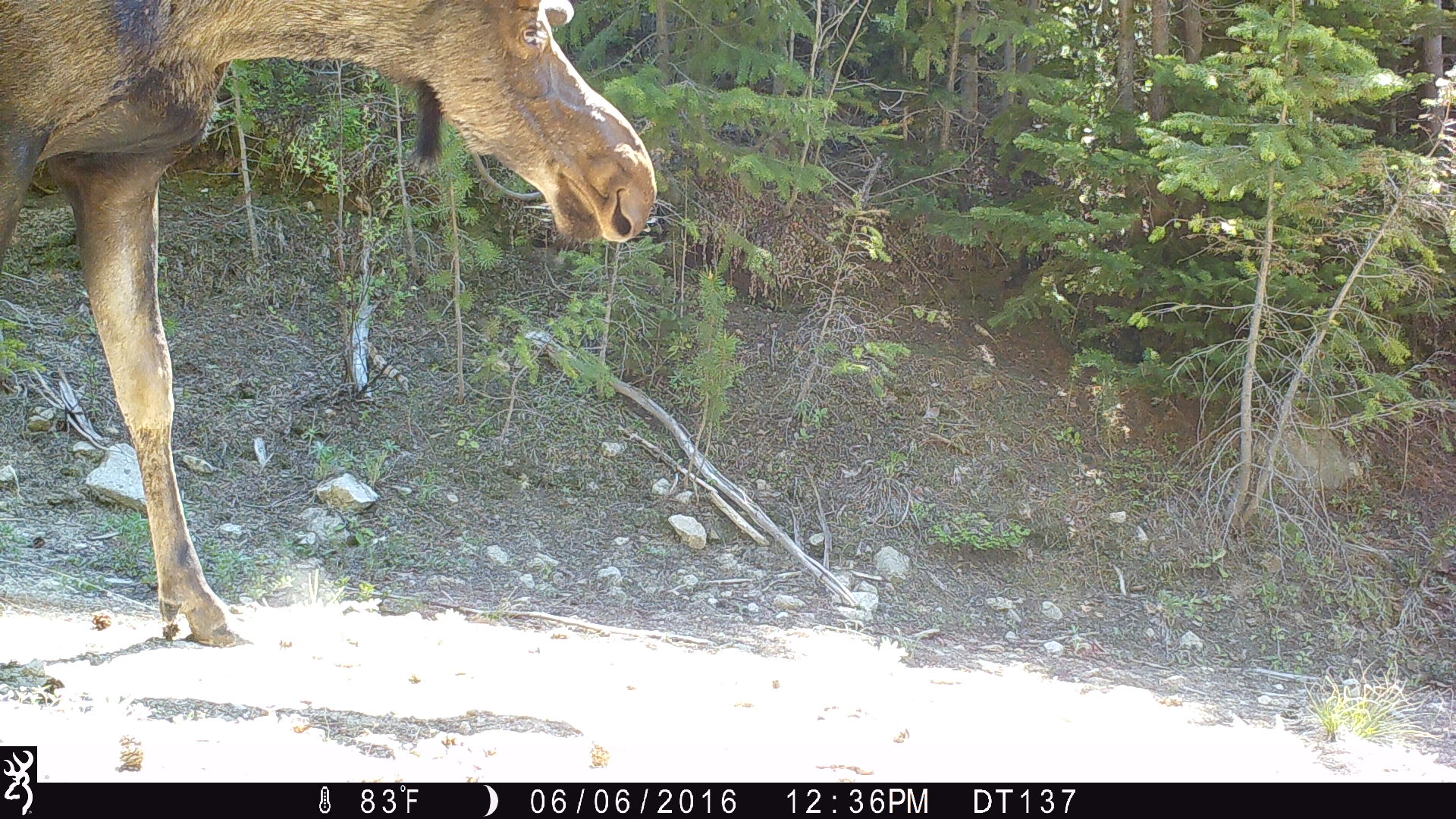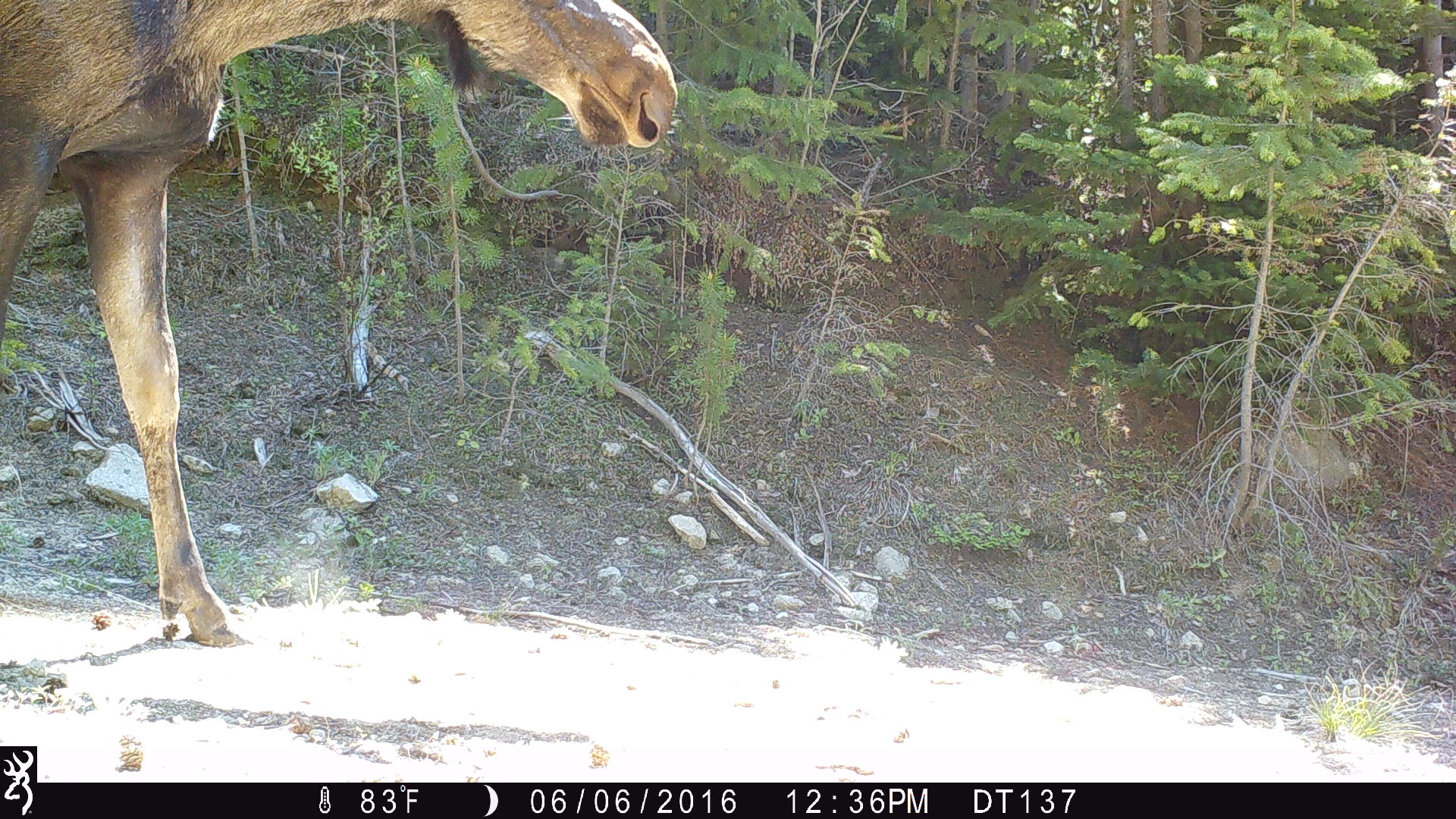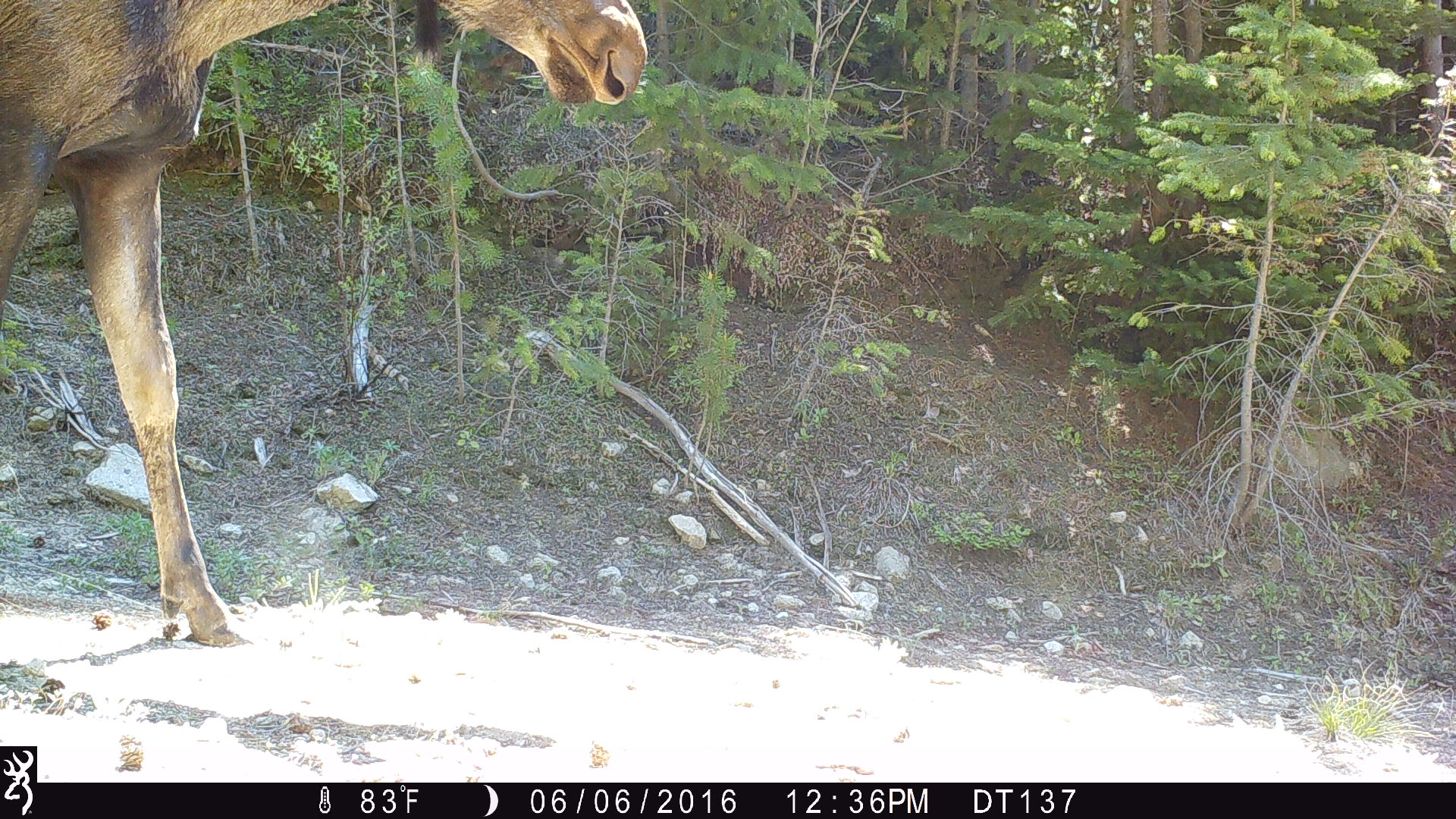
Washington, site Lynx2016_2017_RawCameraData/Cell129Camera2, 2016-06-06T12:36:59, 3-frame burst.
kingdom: Animalia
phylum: Chordata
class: Mammalia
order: Artiodactyla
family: Cervidae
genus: Alces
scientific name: Alces alces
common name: moose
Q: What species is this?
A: Alces alces (moose).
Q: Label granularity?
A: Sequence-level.